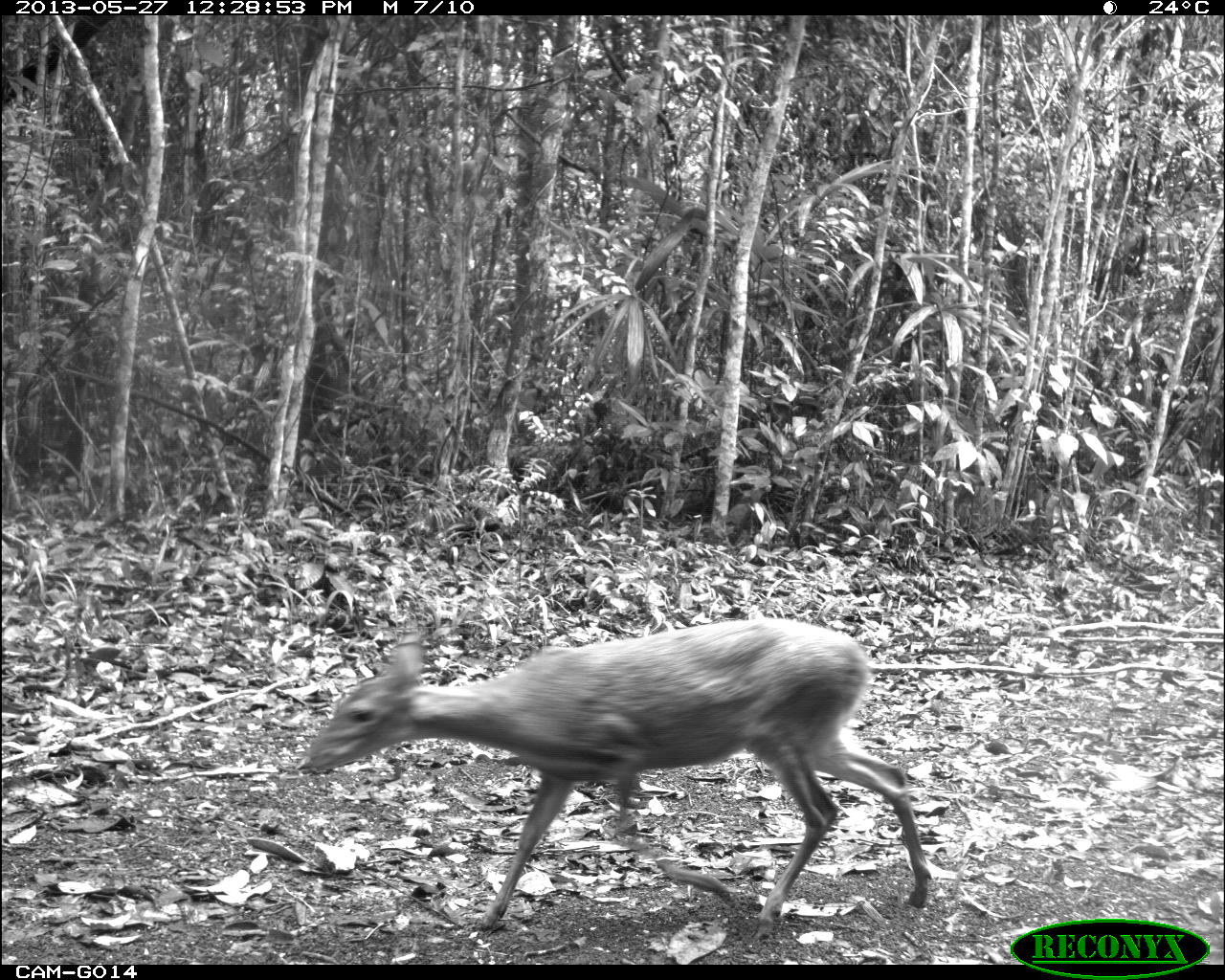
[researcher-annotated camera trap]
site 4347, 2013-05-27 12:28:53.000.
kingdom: Animalia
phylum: Chordata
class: Mammalia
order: Artiodactyla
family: Cervidae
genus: Odocoileus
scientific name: Odocoileus virginianus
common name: white-tailed deer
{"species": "Odocoileus virginianus (white-tailed deer)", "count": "1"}